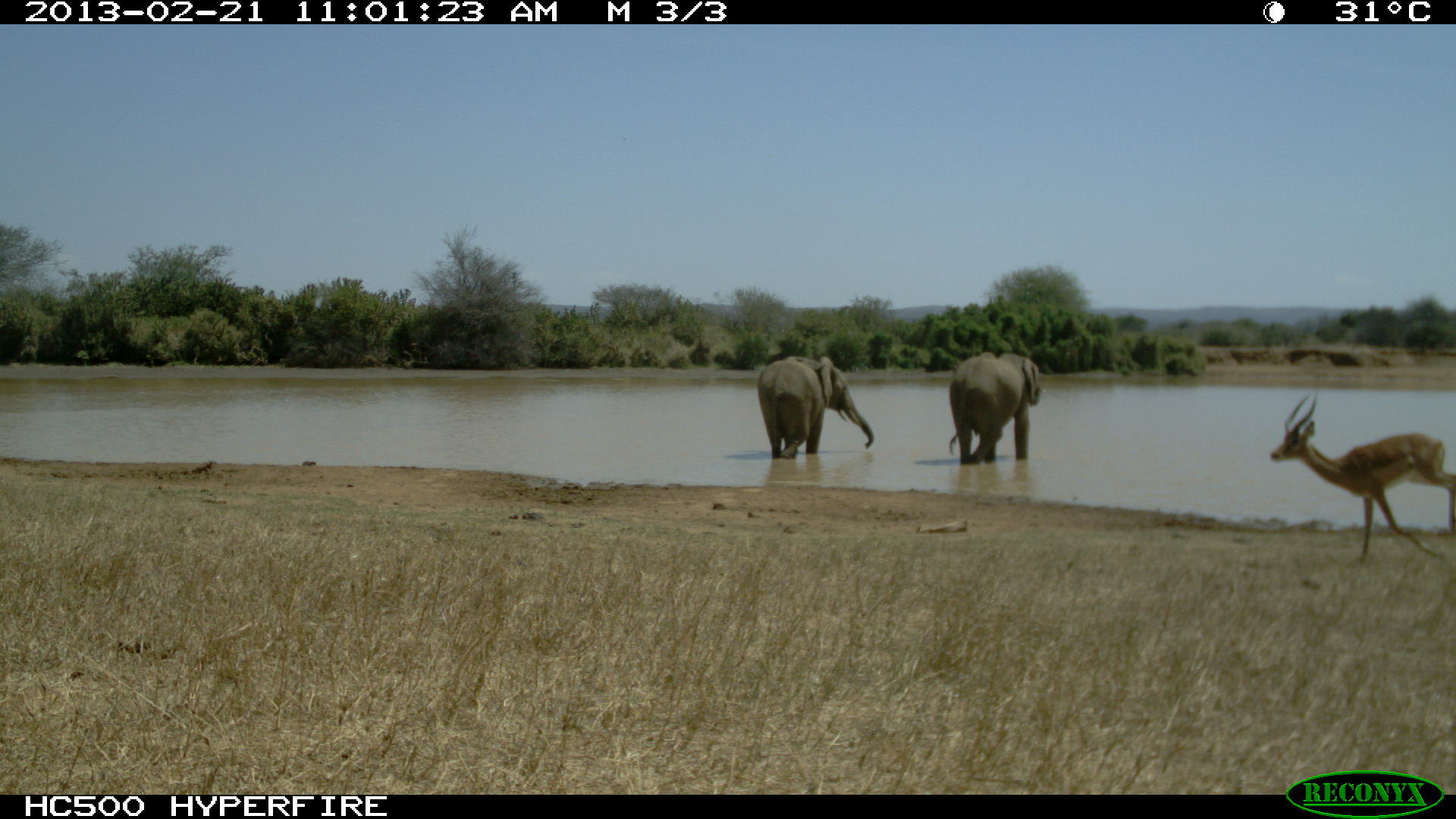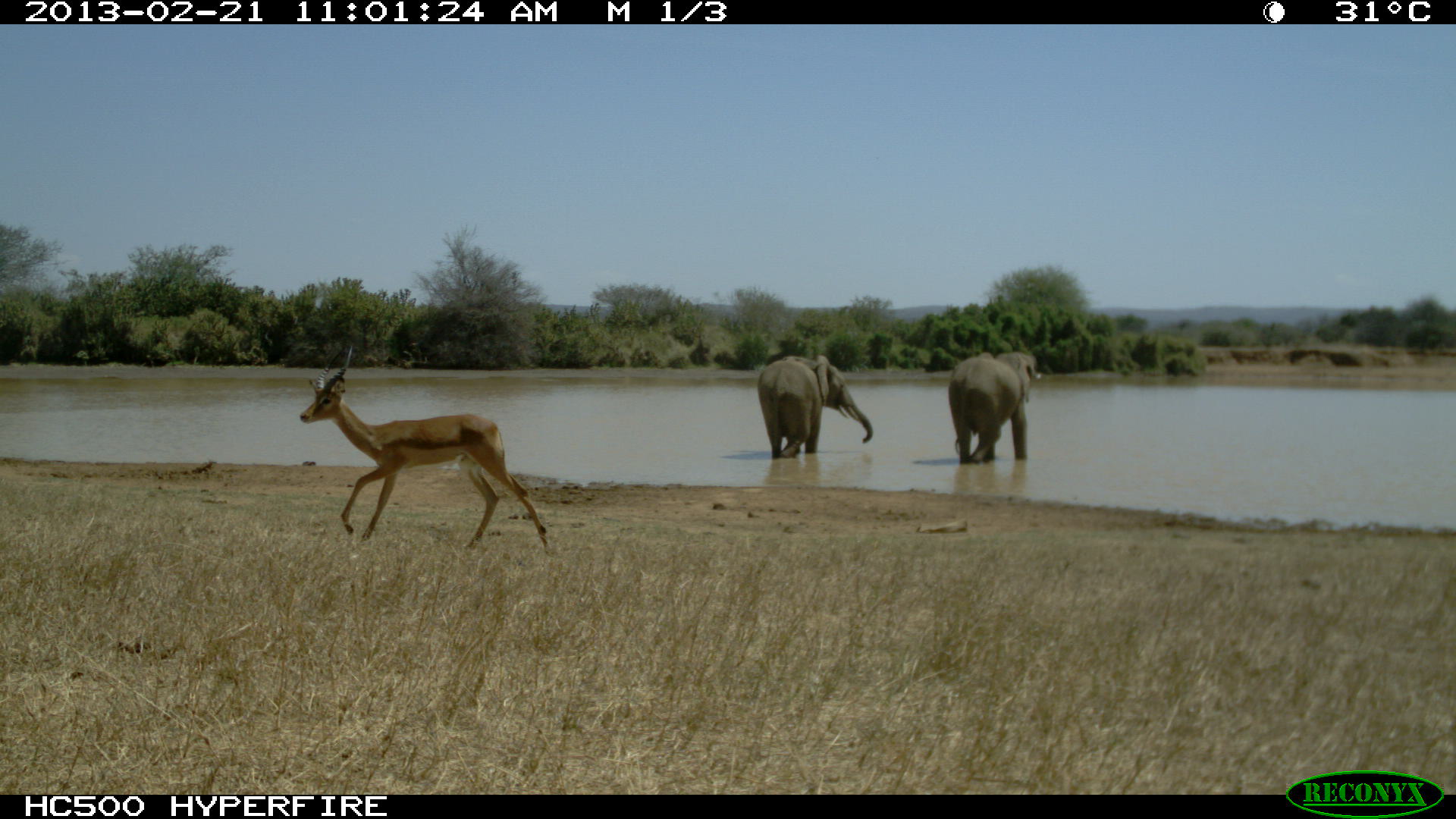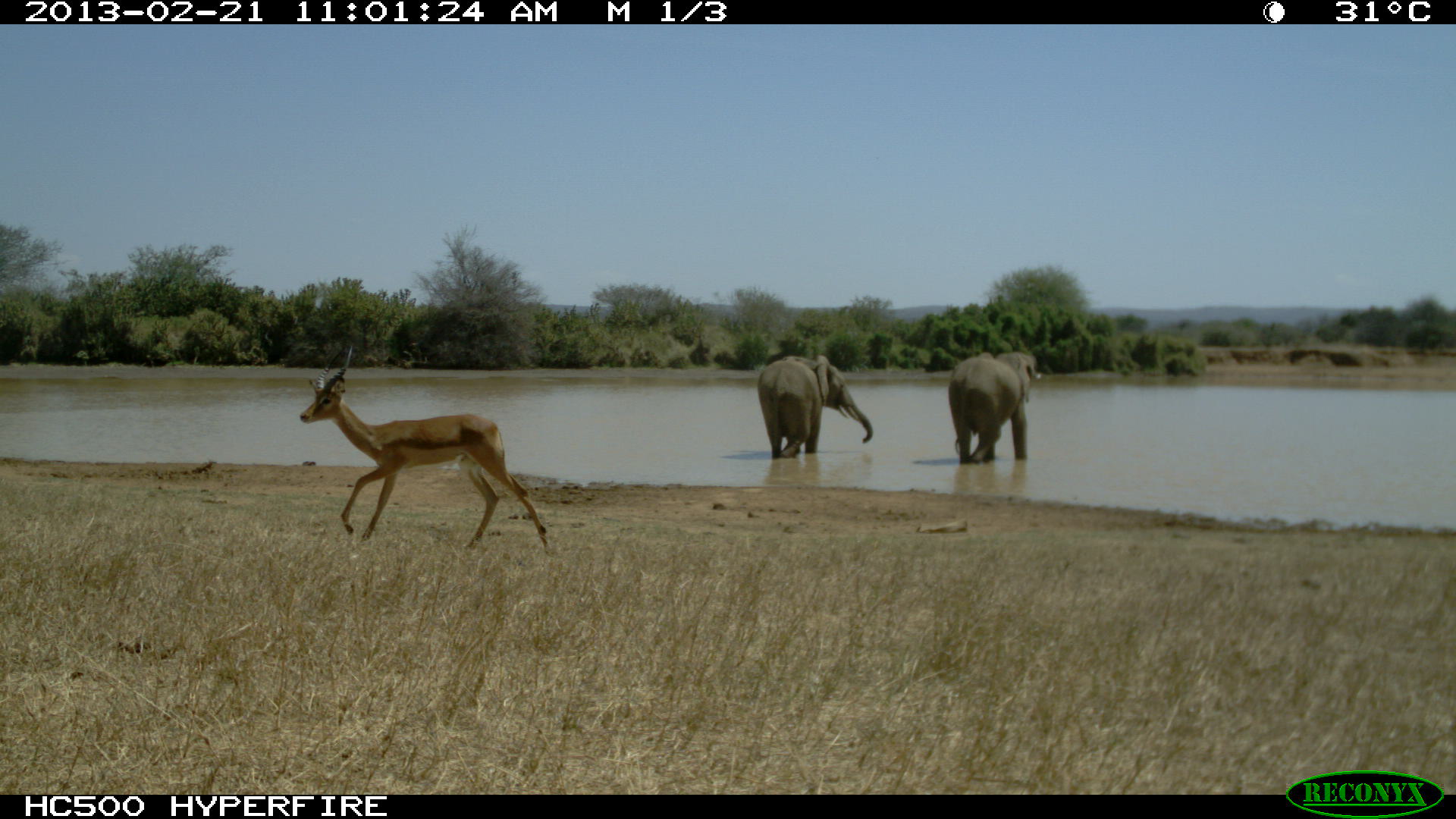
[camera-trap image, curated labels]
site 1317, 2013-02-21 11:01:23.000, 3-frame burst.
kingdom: Animalia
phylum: Chordata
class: Mammalia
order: Artiodactyla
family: Bovidae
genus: Aepyceros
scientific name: Aepyceros melampus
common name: impala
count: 1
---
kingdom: Animalia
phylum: Chordata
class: Mammalia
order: Proboscidea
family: Elephantidae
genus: Loxodonta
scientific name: Loxodonta africana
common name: african bush elephant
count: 2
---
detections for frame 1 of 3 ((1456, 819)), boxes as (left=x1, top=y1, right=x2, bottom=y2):
aepyceros melampus: (left=1269, top=391, right=1456, bottom=564); (left=757, top=356, right=875, bottom=458); (left=948, top=352, right=1050, bottom=464)